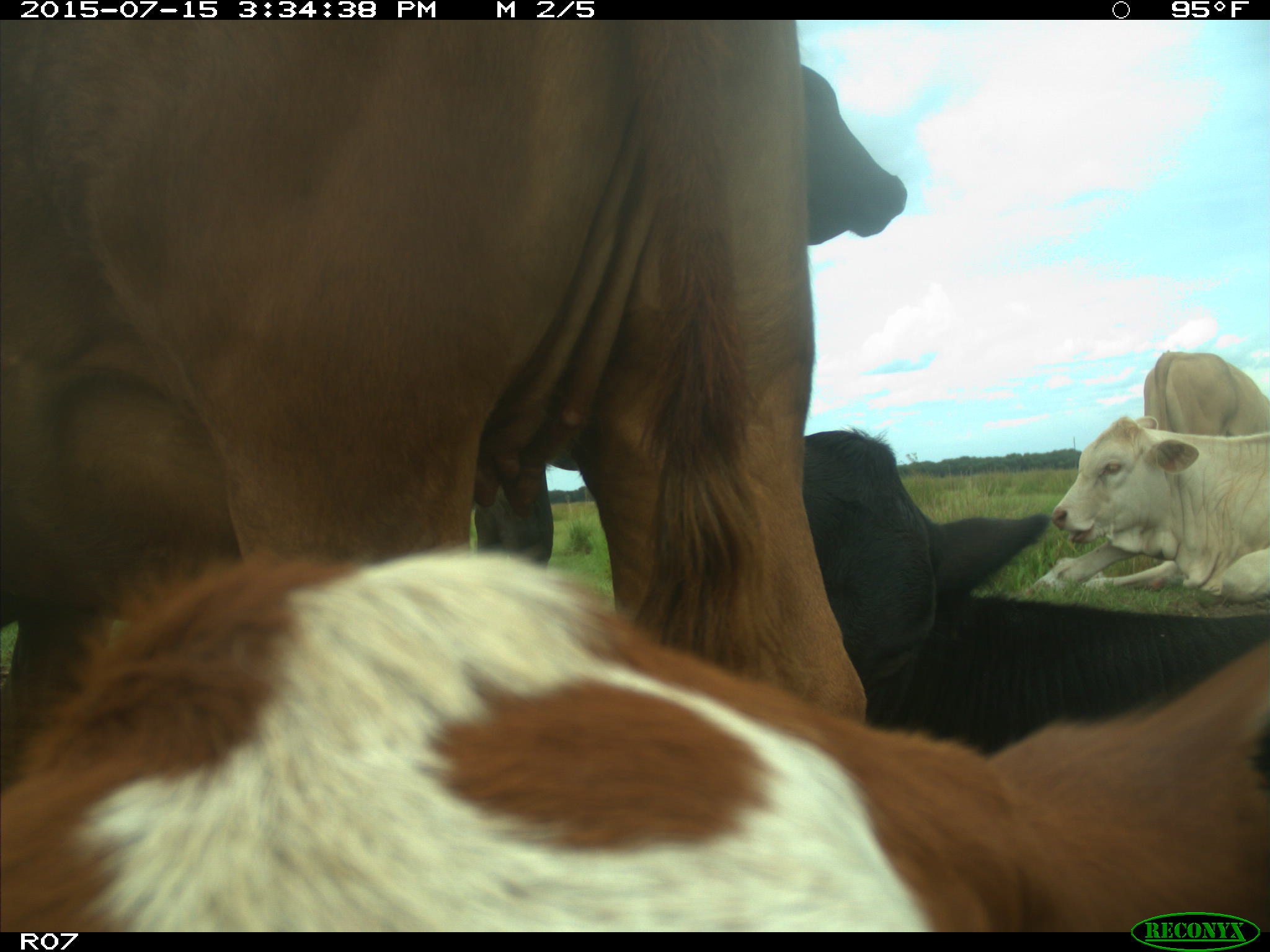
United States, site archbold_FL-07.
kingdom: Animalia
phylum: Chordata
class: Mammalia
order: Artiodactyla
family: Bovidae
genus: Bos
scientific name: Bos taurus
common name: domestic cow